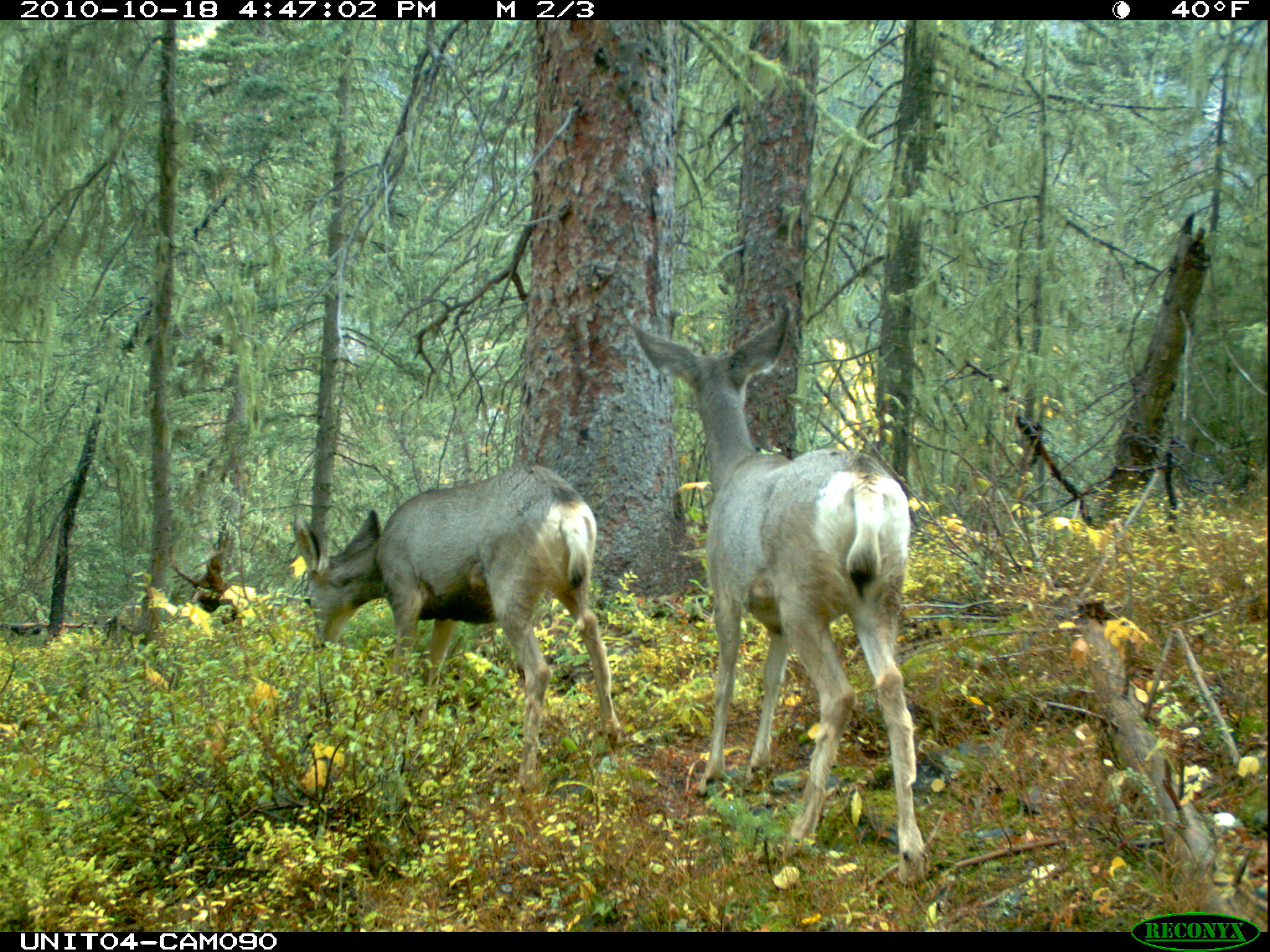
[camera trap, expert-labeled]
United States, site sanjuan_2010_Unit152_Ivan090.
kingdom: Animalia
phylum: Chordata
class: Mammalia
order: Artiodactyla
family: Cervidae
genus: Odocoileus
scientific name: Odocoileus hemionus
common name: mule deer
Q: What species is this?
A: Odocoileus hemionus (mule deer).